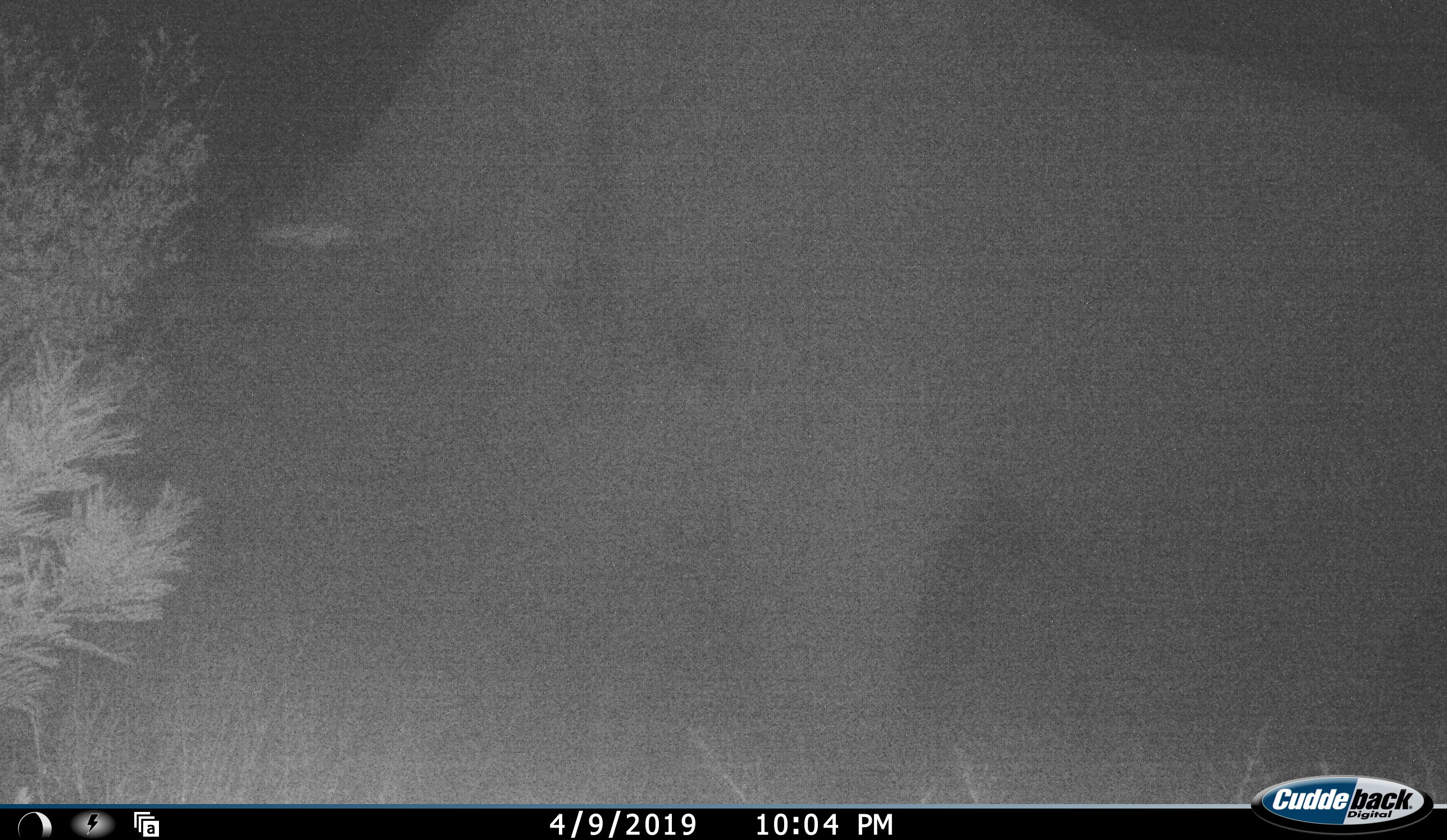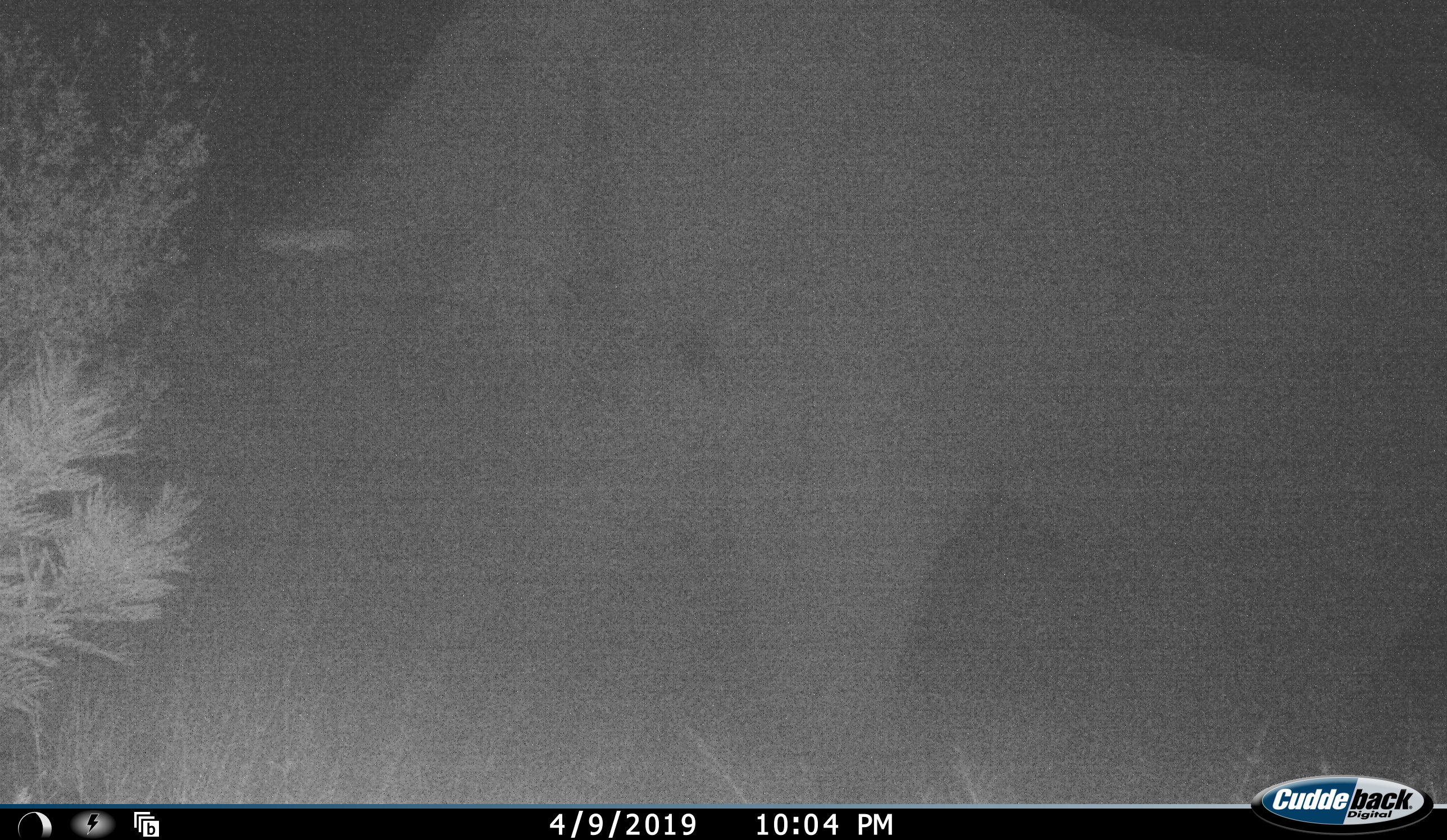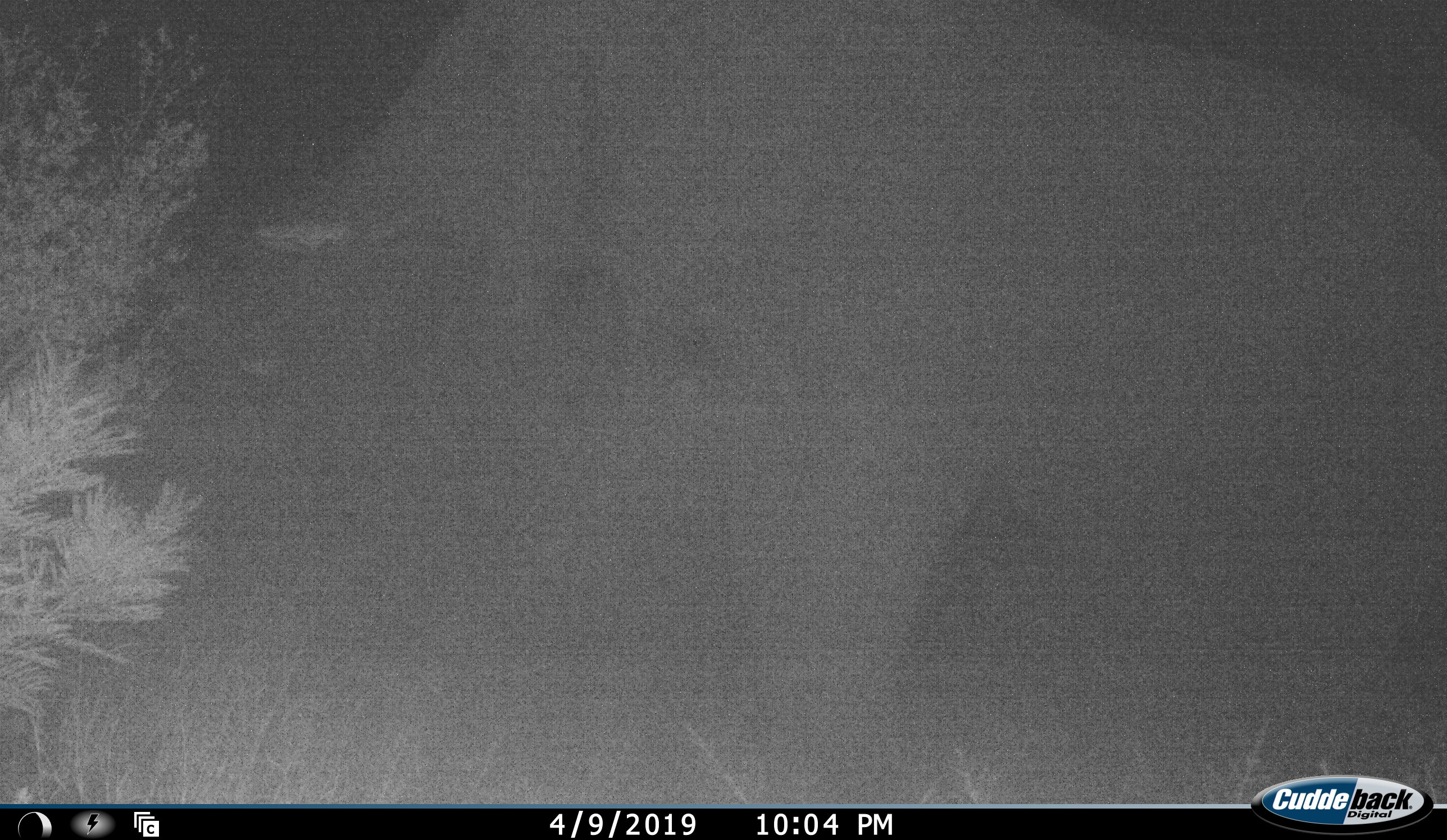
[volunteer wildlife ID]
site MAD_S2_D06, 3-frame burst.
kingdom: Animalia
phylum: Chordata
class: Mammalia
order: Proboscidea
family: Elephantidae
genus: Loxodonta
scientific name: Loxodonta africana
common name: african bush elephant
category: elephant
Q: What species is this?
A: Elephant (african bush elephant) (Loxodonta africana).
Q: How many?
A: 1.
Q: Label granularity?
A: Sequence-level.